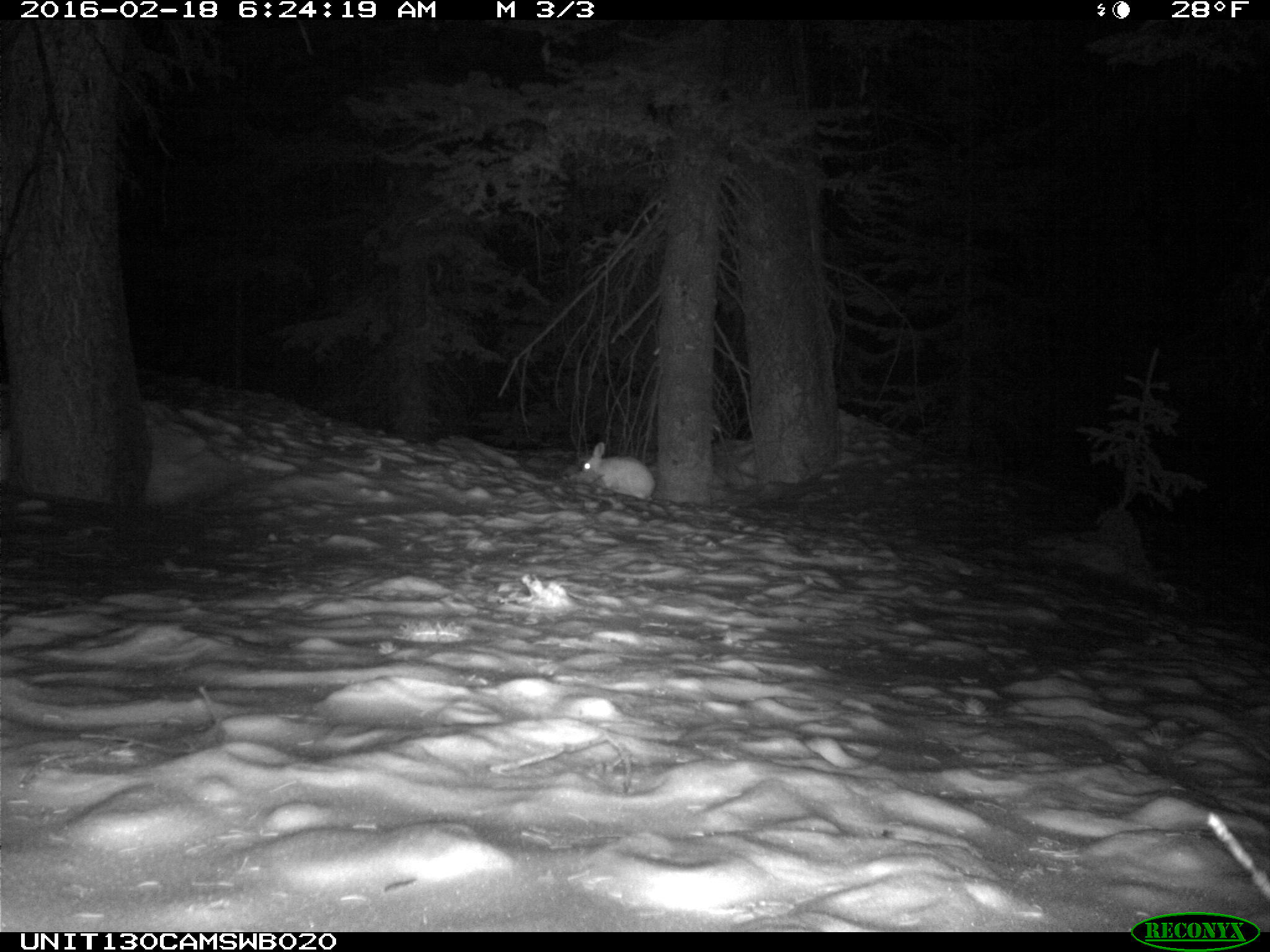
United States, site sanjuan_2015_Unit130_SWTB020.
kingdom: Animalia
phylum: Chordata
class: Mammalia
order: Lagomorpha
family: Leporidae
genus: Lepus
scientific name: Lepus americanus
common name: snowshoe hare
Lepus americanus (snowshoe hare).